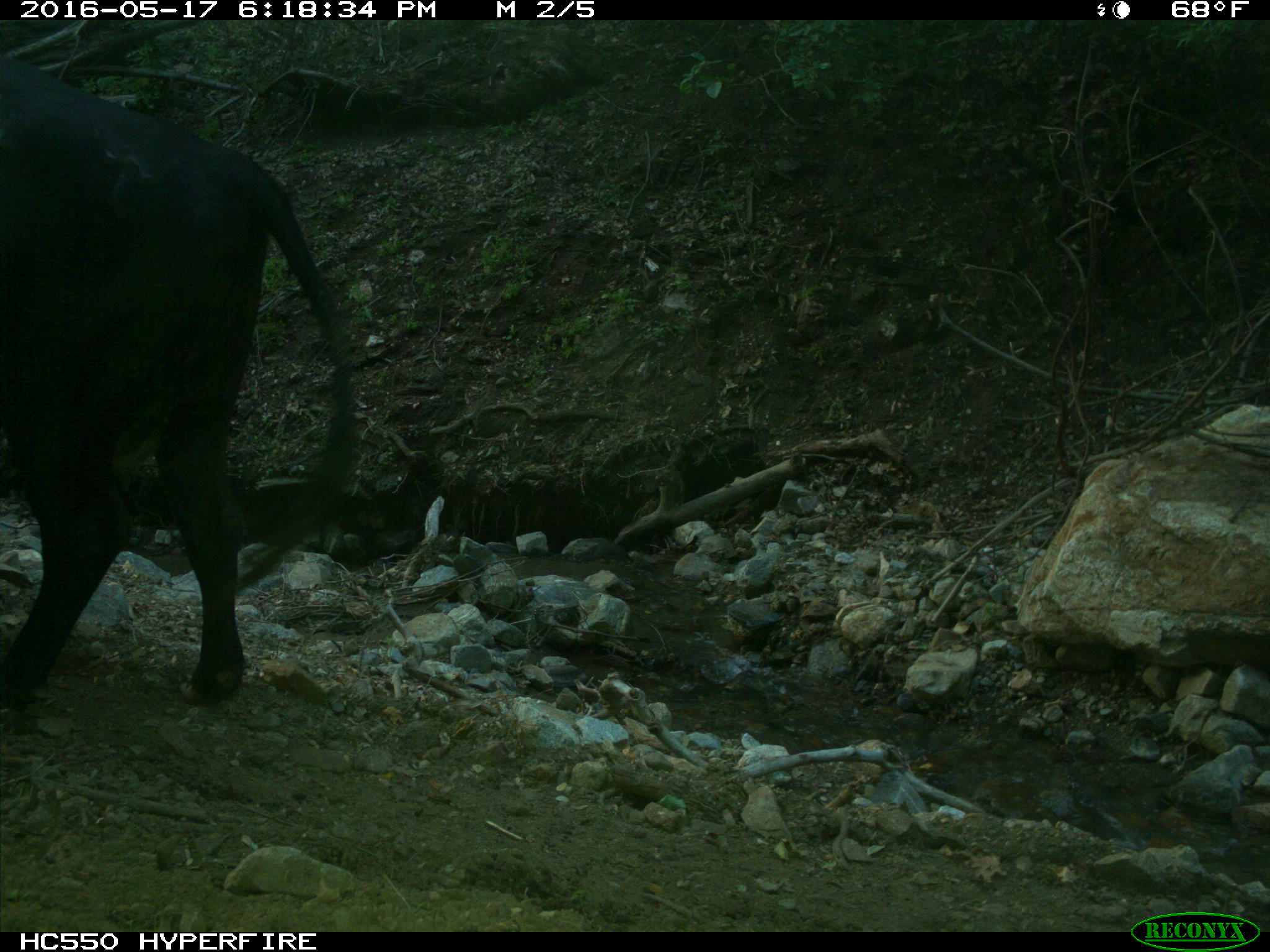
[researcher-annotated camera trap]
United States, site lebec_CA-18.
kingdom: Animalia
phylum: Chordata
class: Mammalia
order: Artiodactyla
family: Bovidae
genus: Bos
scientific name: Bos taurus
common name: domestic cow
Bos taurus (domestic cow).